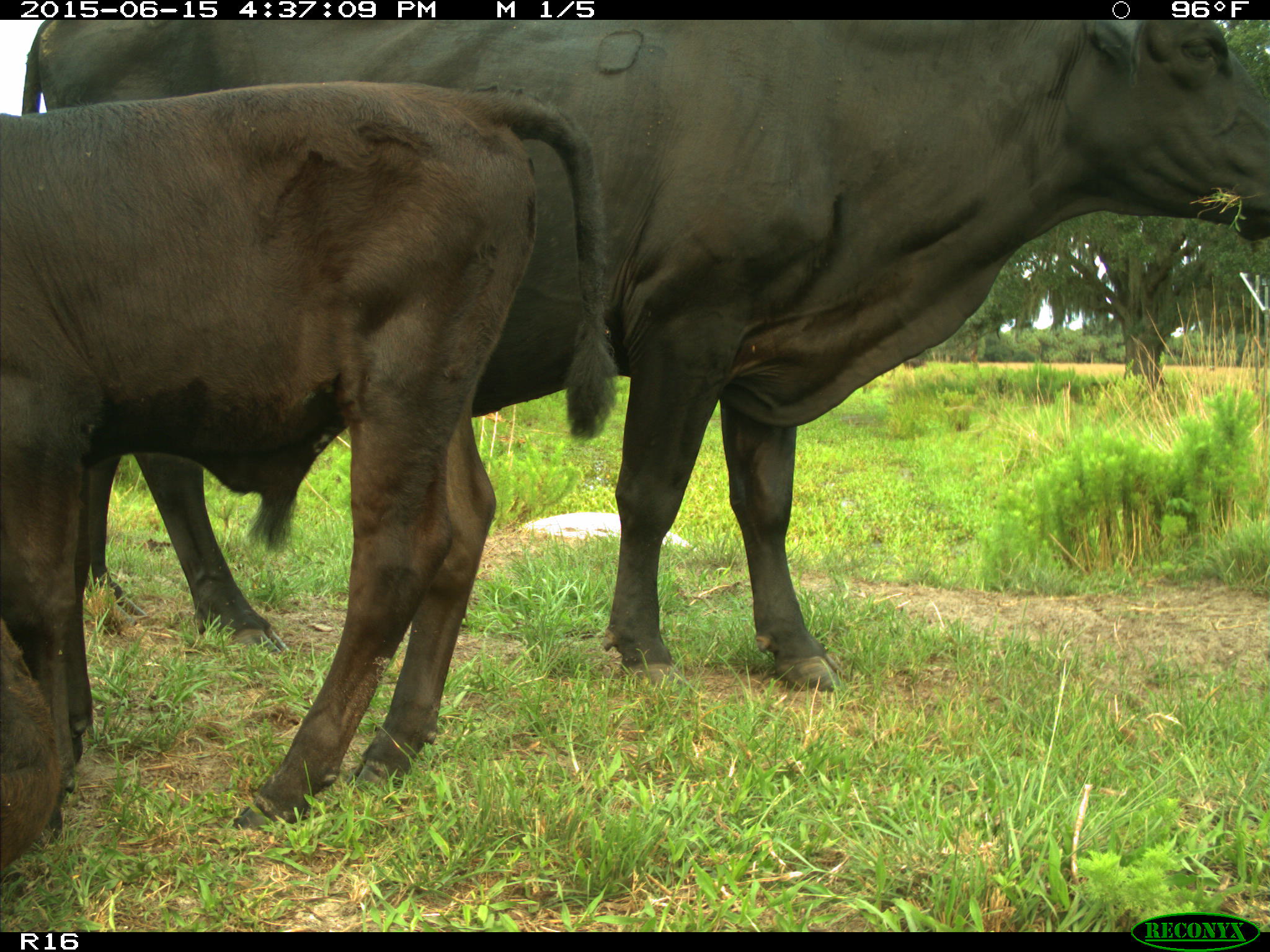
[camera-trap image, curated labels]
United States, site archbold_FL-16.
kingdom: Animalia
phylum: Chordata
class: Mammalia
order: Artiodactyla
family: Bovidae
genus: Bos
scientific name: Bos taurus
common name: domestic cow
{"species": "Bos taurus (domestic cow)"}